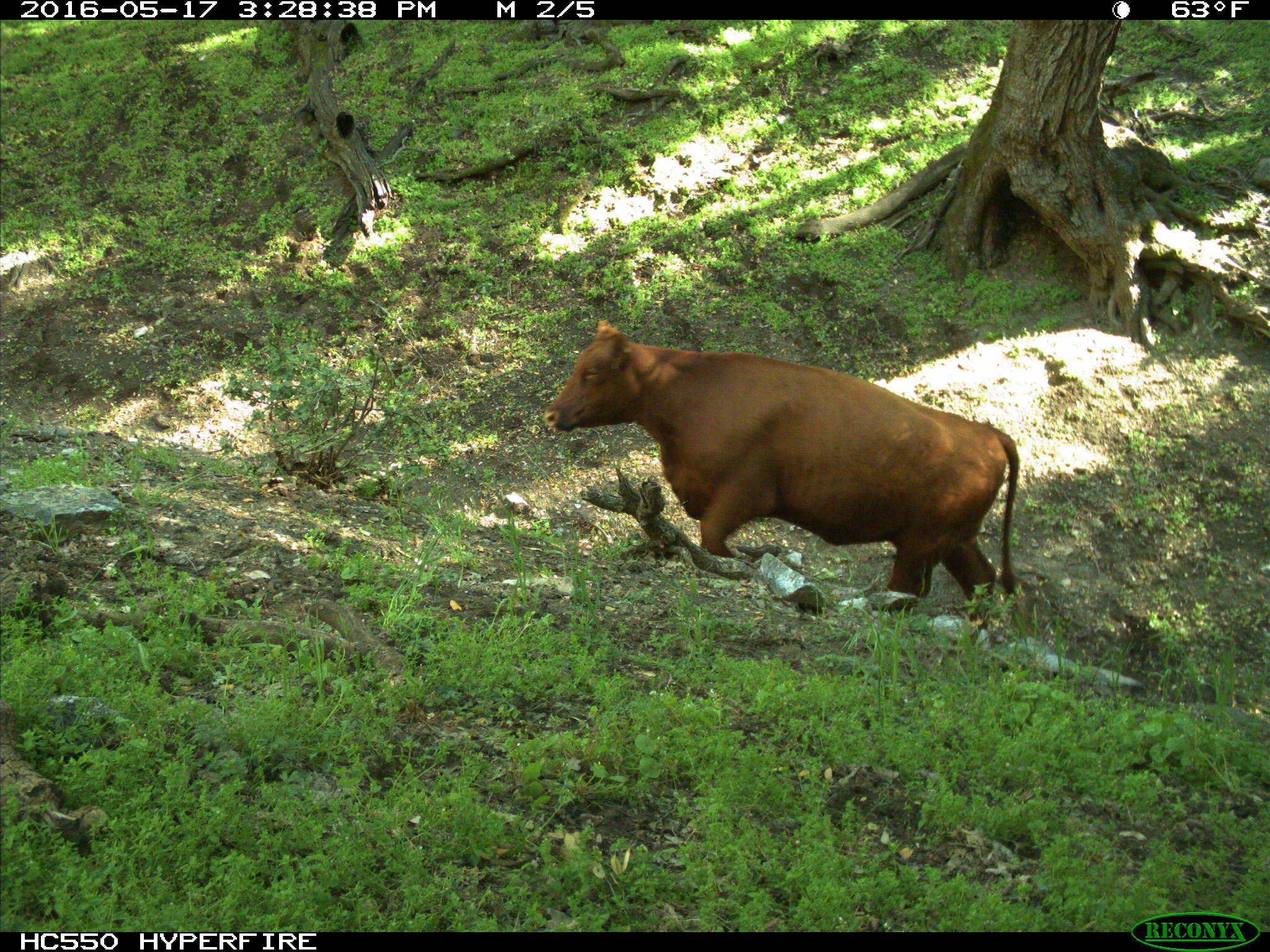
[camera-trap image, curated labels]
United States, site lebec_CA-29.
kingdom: Animalia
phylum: Chordata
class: Mammalia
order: Artiodactyla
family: Bovidae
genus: Bos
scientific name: Bos taurus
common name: domestic cow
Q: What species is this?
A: Bos taurus (domestic cow).